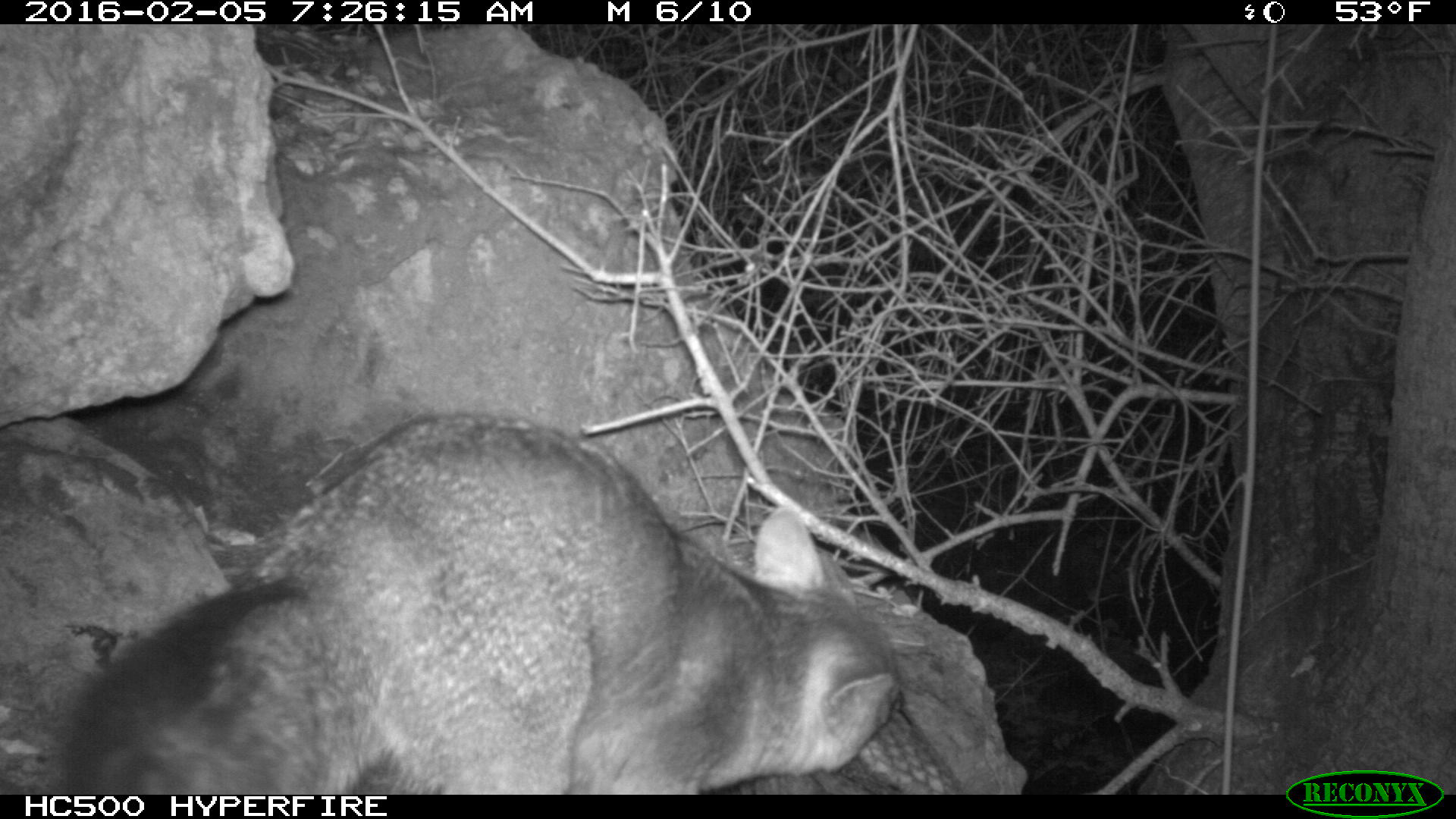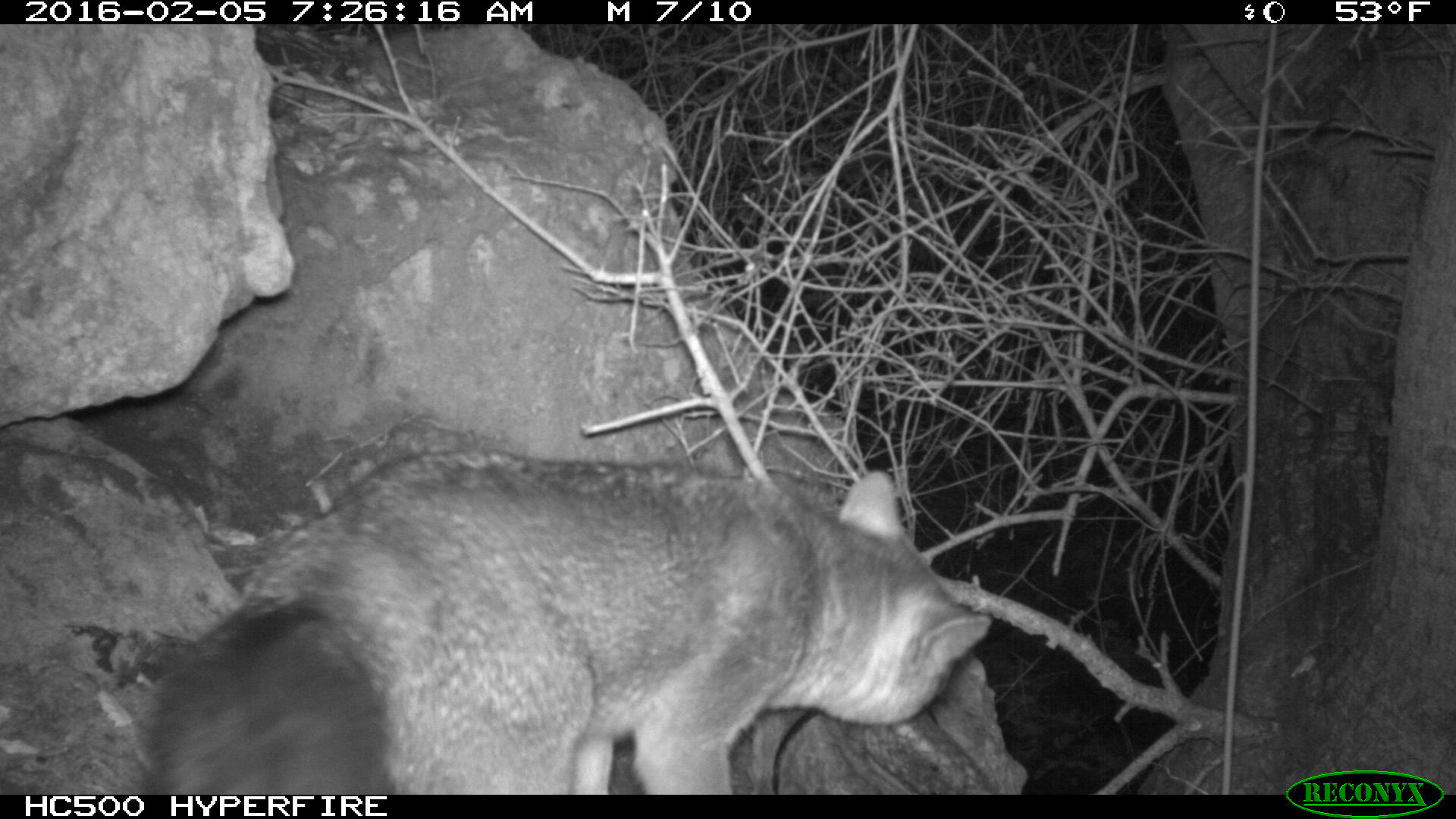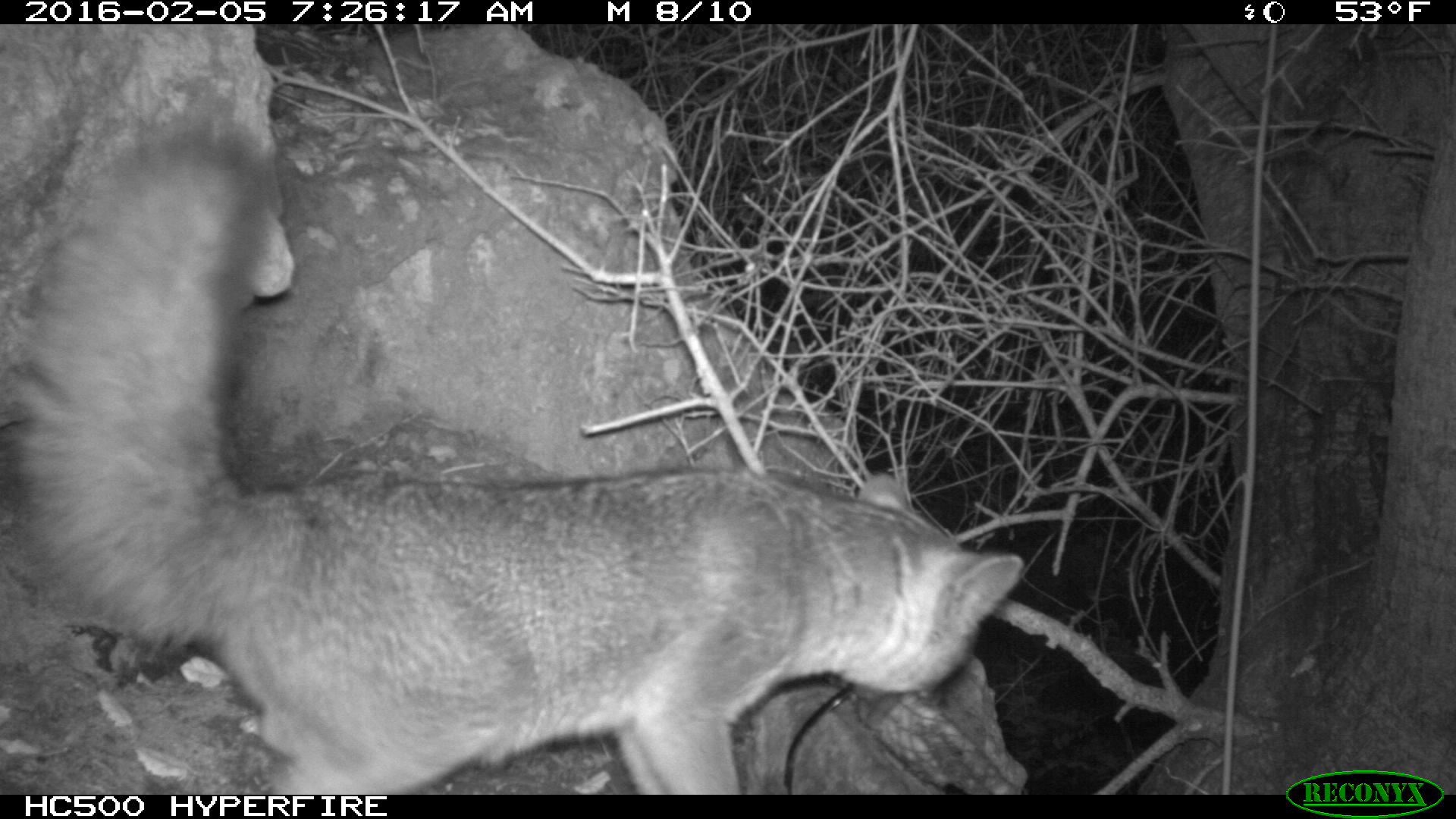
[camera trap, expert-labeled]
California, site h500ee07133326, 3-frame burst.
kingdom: Animalia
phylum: Chordata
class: Mammalia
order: Carnivora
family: Canidae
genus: Urocyon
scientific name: Urocyon littoralis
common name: island fox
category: fox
Fox (island fox) (Urocyon littoralis).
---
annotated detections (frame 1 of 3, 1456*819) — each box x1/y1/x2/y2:
fox: 55/407/911/795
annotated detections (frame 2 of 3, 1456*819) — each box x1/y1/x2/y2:
fox: 137/447/993/794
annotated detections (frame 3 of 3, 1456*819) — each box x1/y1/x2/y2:
fox: 2/134/1025/794